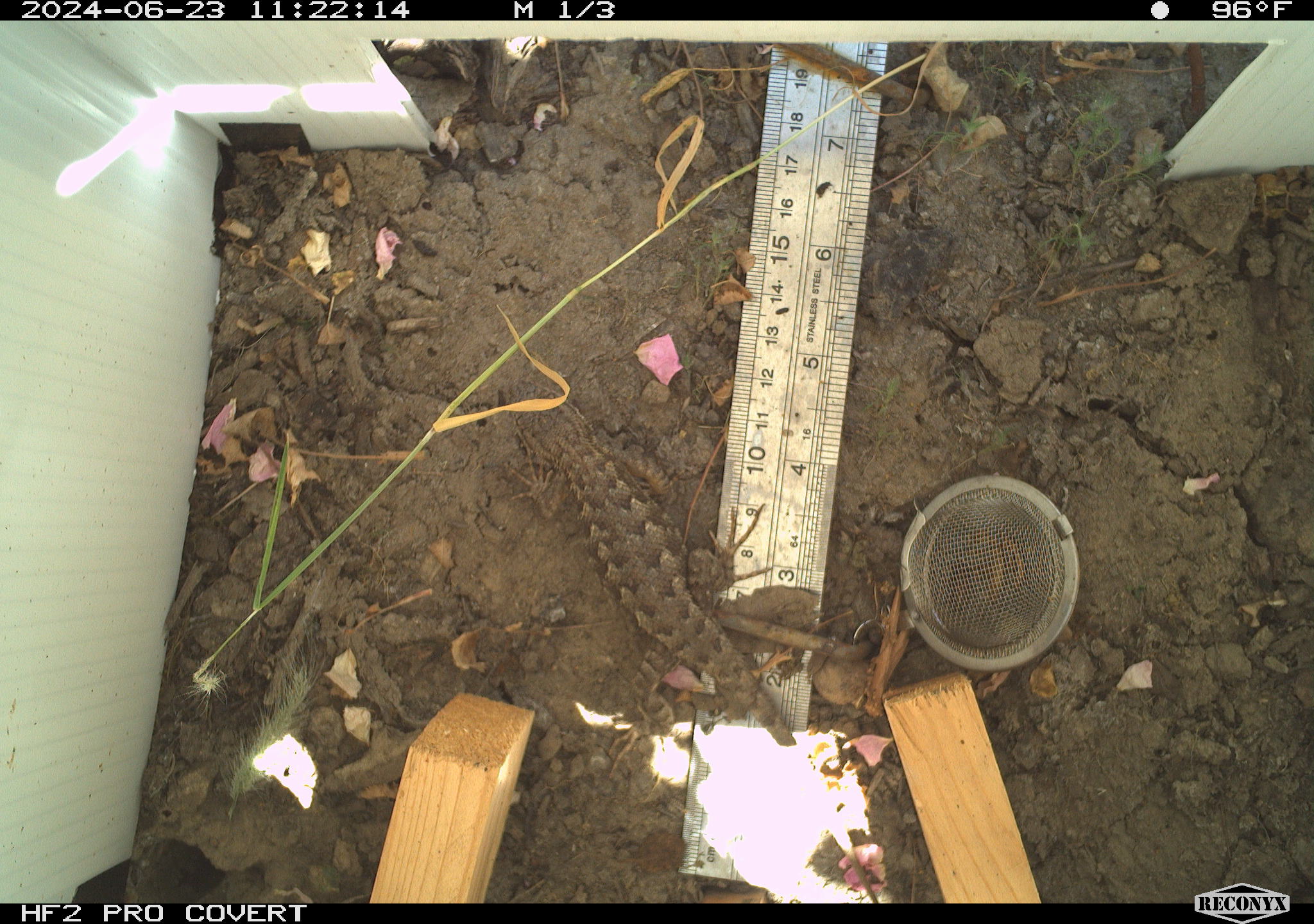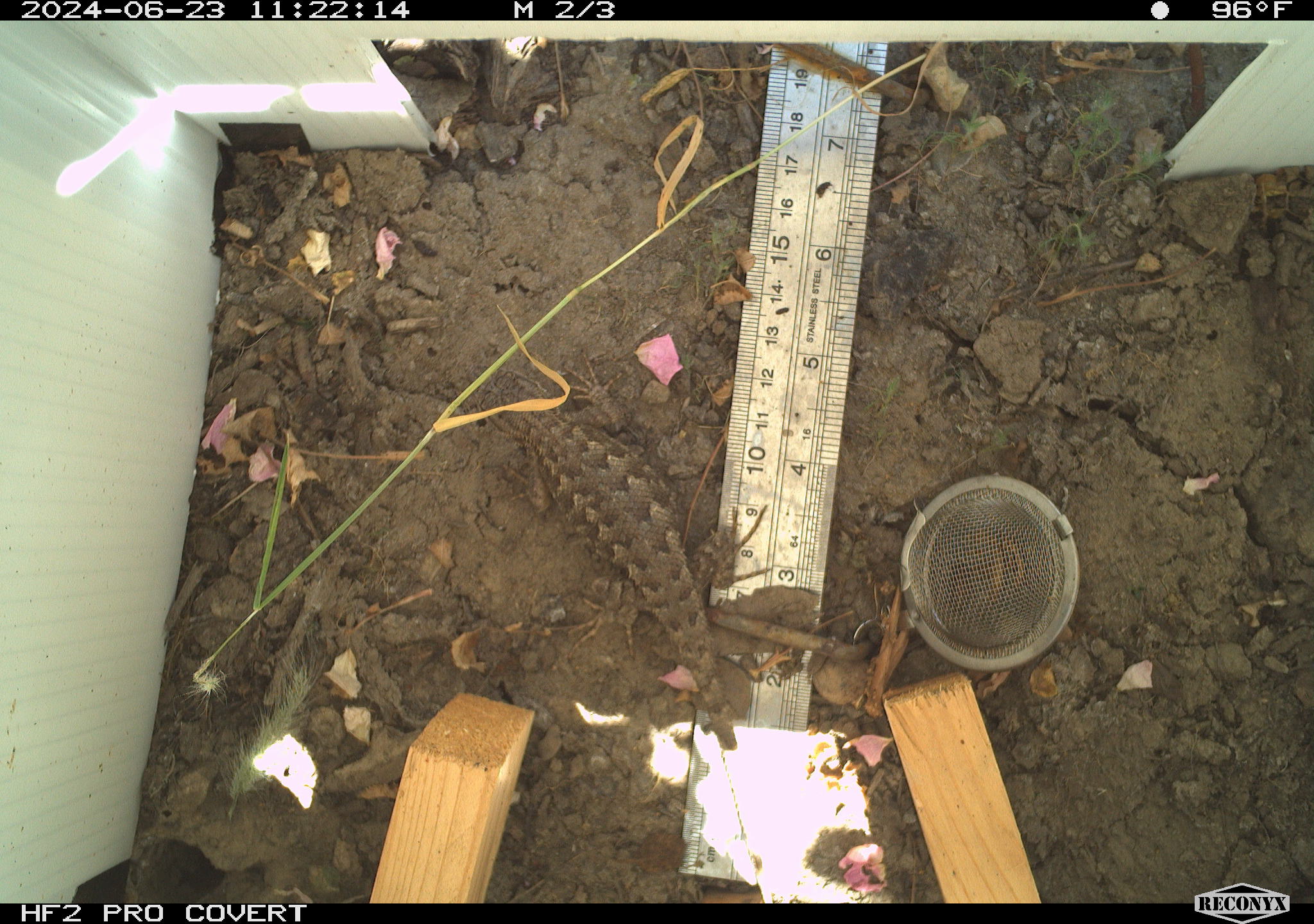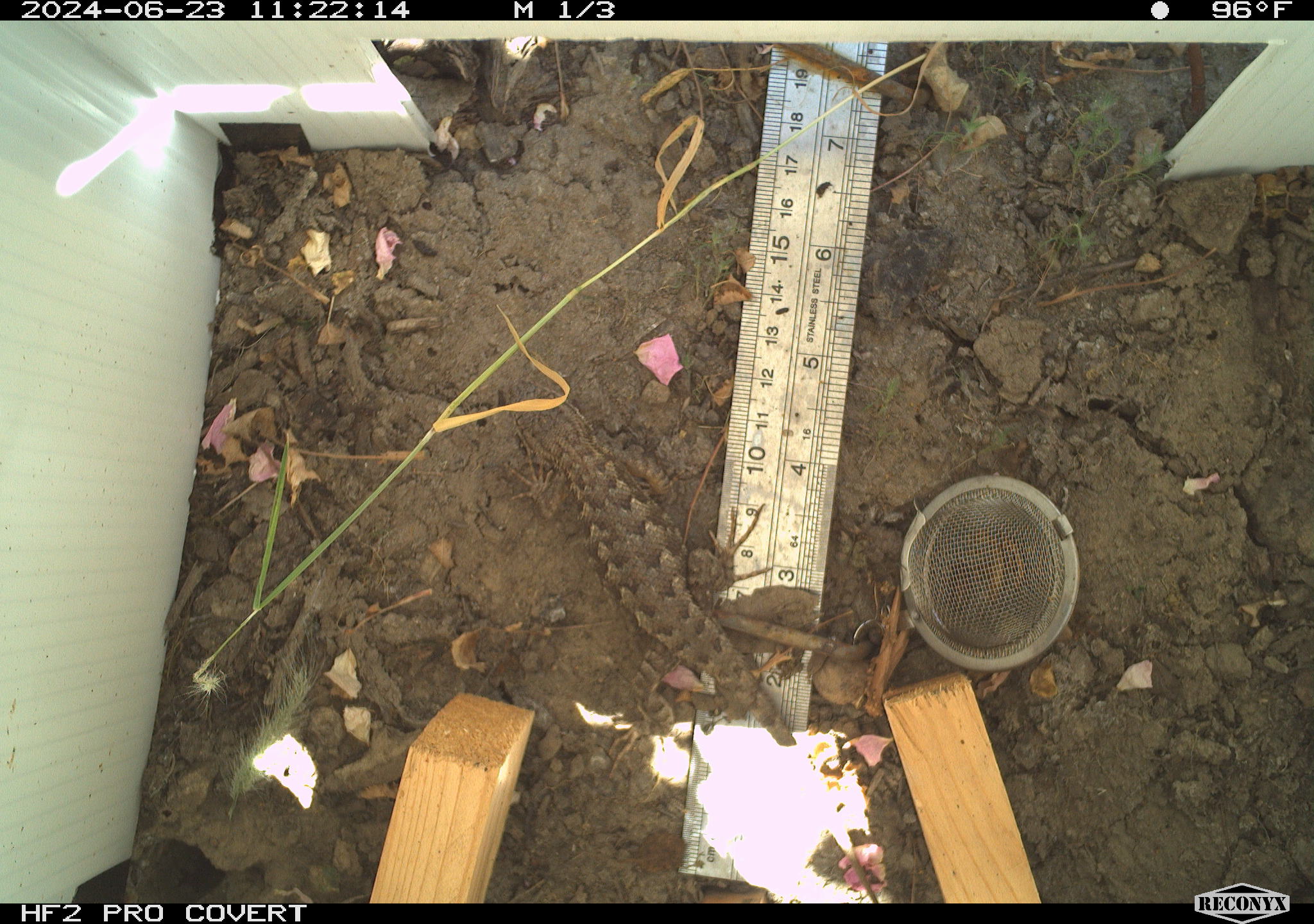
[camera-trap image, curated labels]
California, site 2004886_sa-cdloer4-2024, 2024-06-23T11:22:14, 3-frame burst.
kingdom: Animalia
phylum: Chordata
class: Reptilia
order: Squamata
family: Phrynosomatidae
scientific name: Phrynosomatidae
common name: north american spiny lizards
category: sceloporus/uta species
Sceloporus/uta species (north american spiny lizards) (Phrynosomatidae).